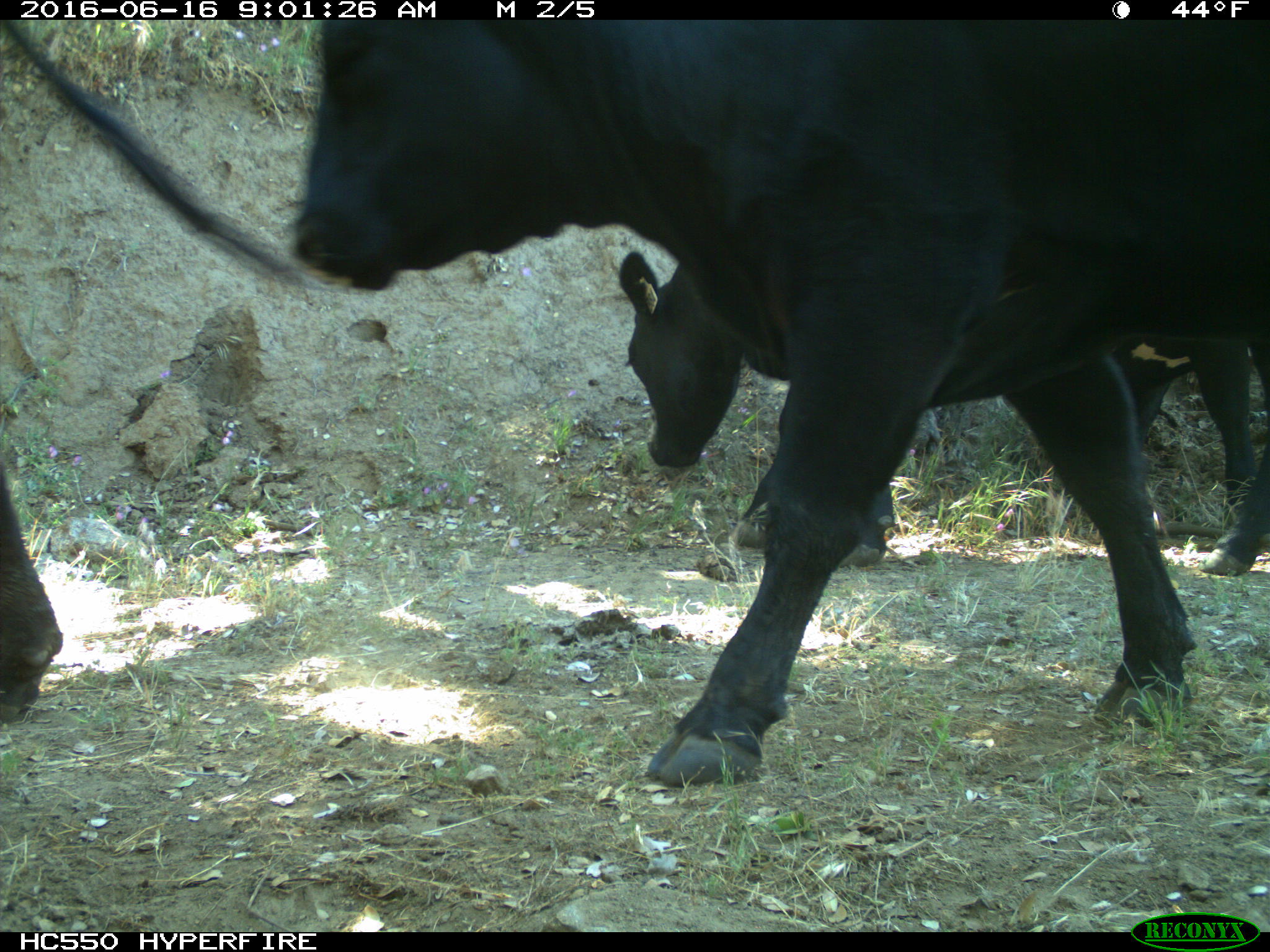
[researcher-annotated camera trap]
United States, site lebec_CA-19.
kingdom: Animalia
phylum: Chordata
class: Mammalia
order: Artiodactyla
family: Bovidae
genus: Bos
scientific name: Bos taurus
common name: domestic cow